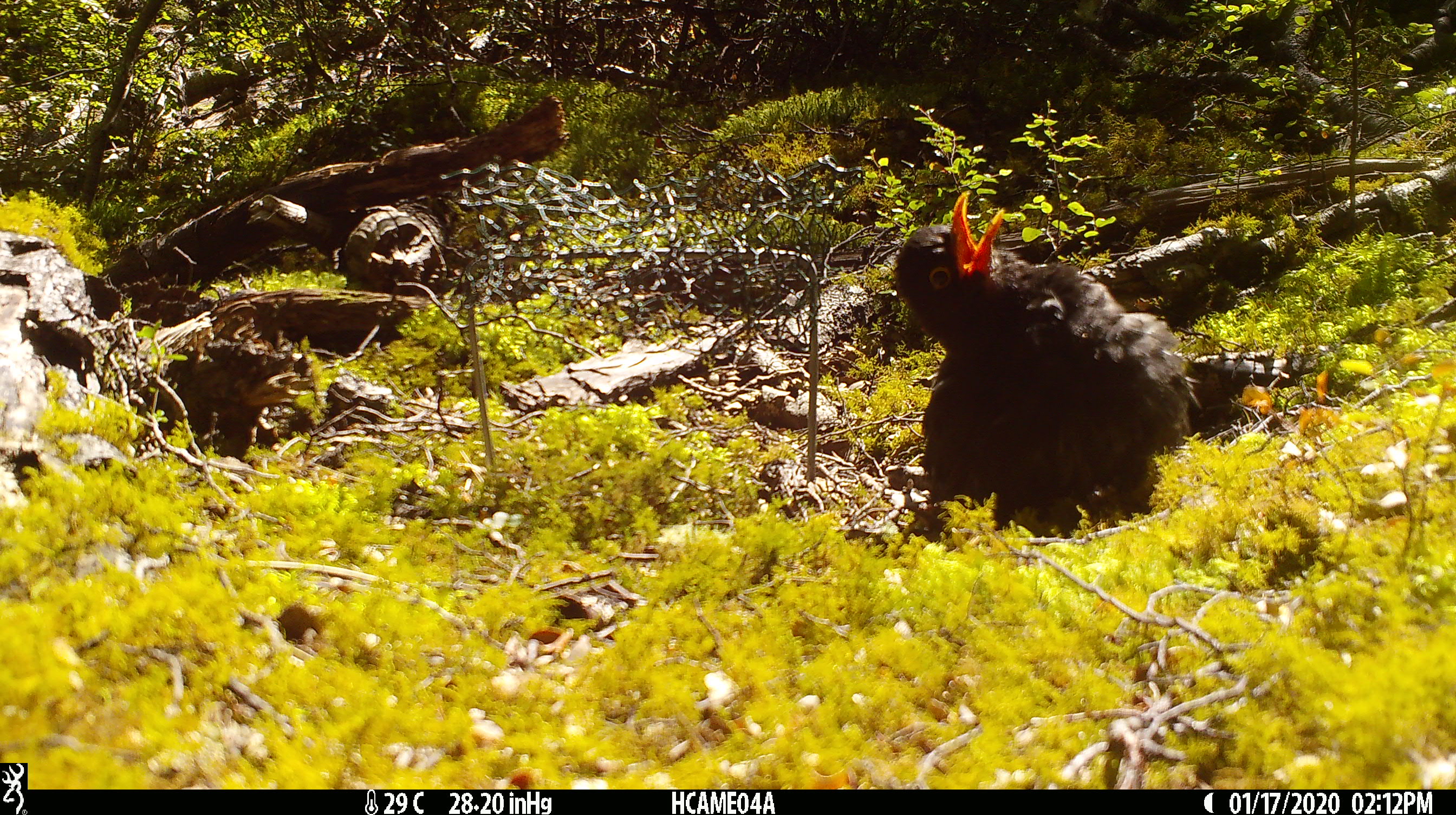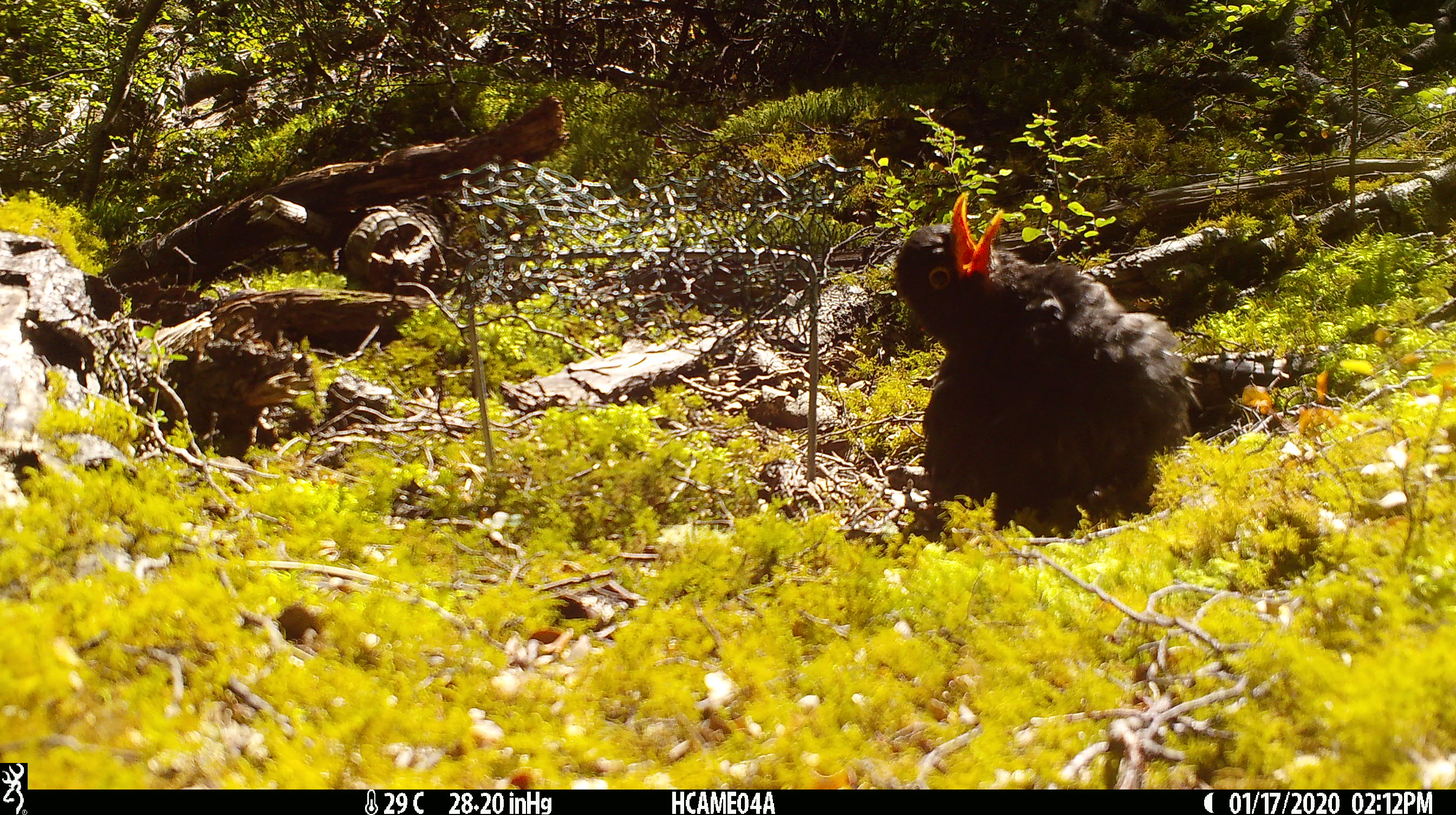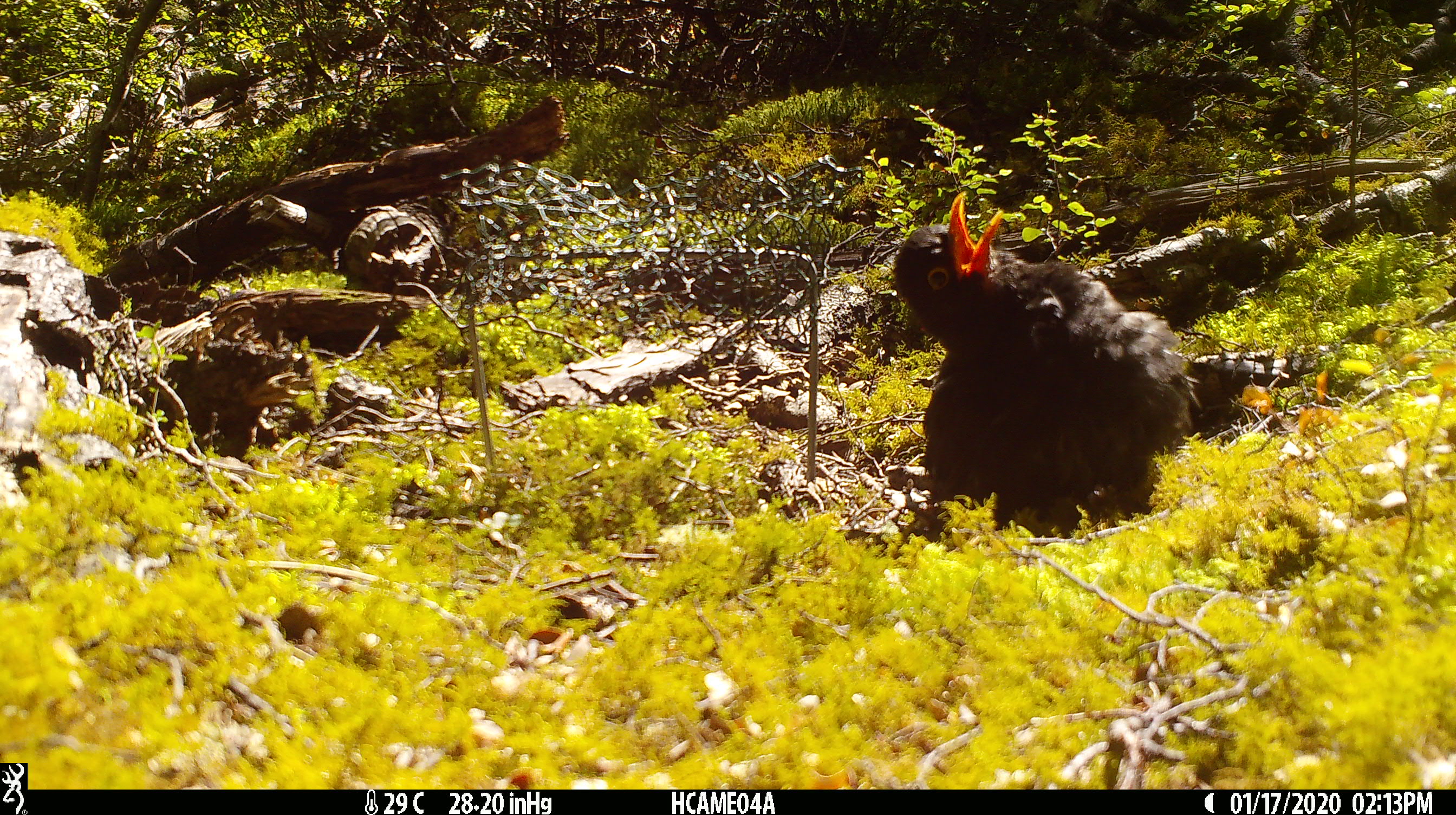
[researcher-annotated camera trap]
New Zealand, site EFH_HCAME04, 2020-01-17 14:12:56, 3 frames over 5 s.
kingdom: Animalia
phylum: Chordata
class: Aves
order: Passeriformes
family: Turdidae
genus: Turdus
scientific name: Turdus merula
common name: eurasian blackbird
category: blackbird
Blackbird (eurasian blackbird) (Turdus merula).